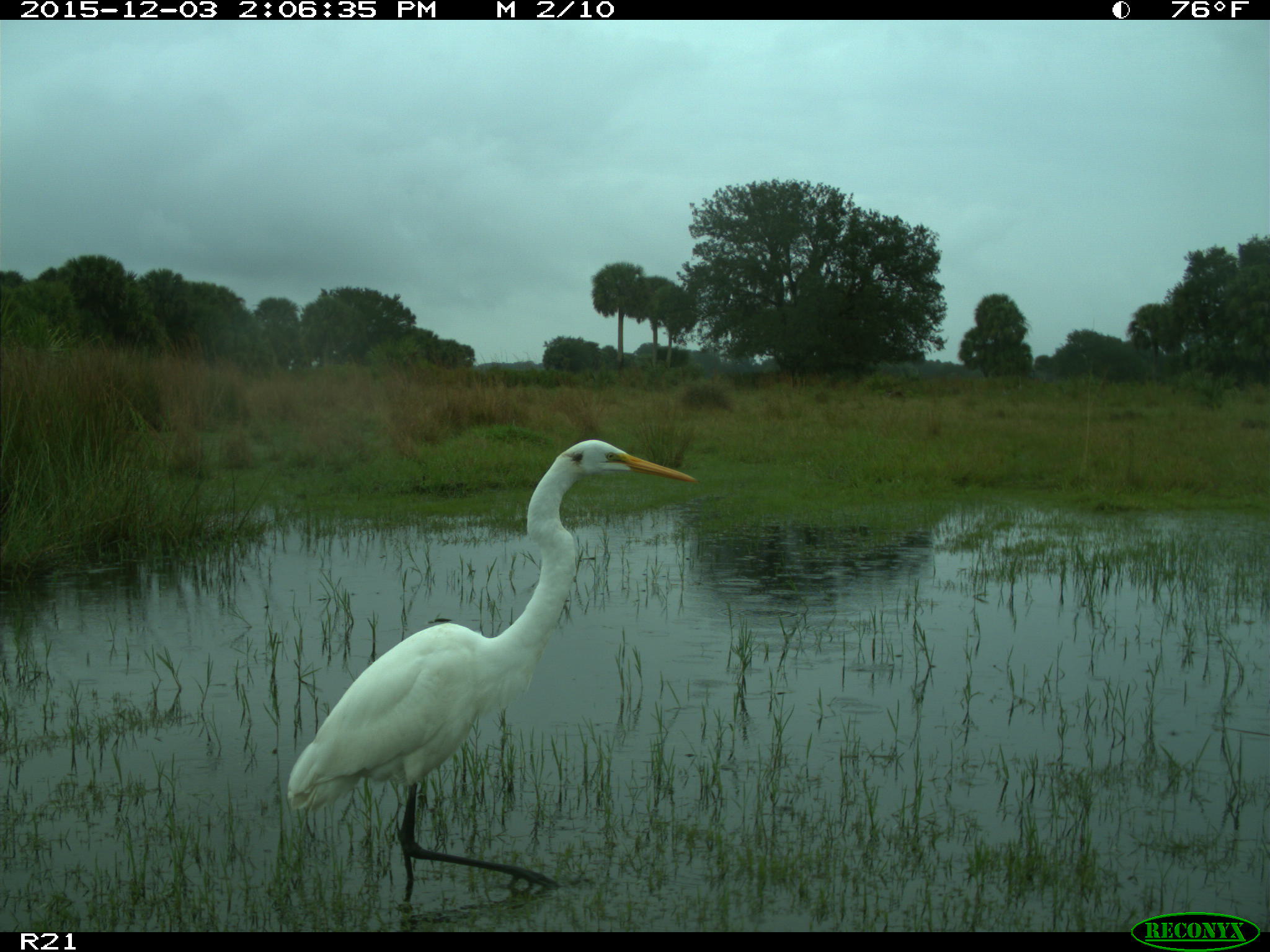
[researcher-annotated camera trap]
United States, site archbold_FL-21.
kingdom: Animalia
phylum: Chordata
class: Aves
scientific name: Aves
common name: birds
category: unidentified bird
Unidentified bird (birds) (Aves).